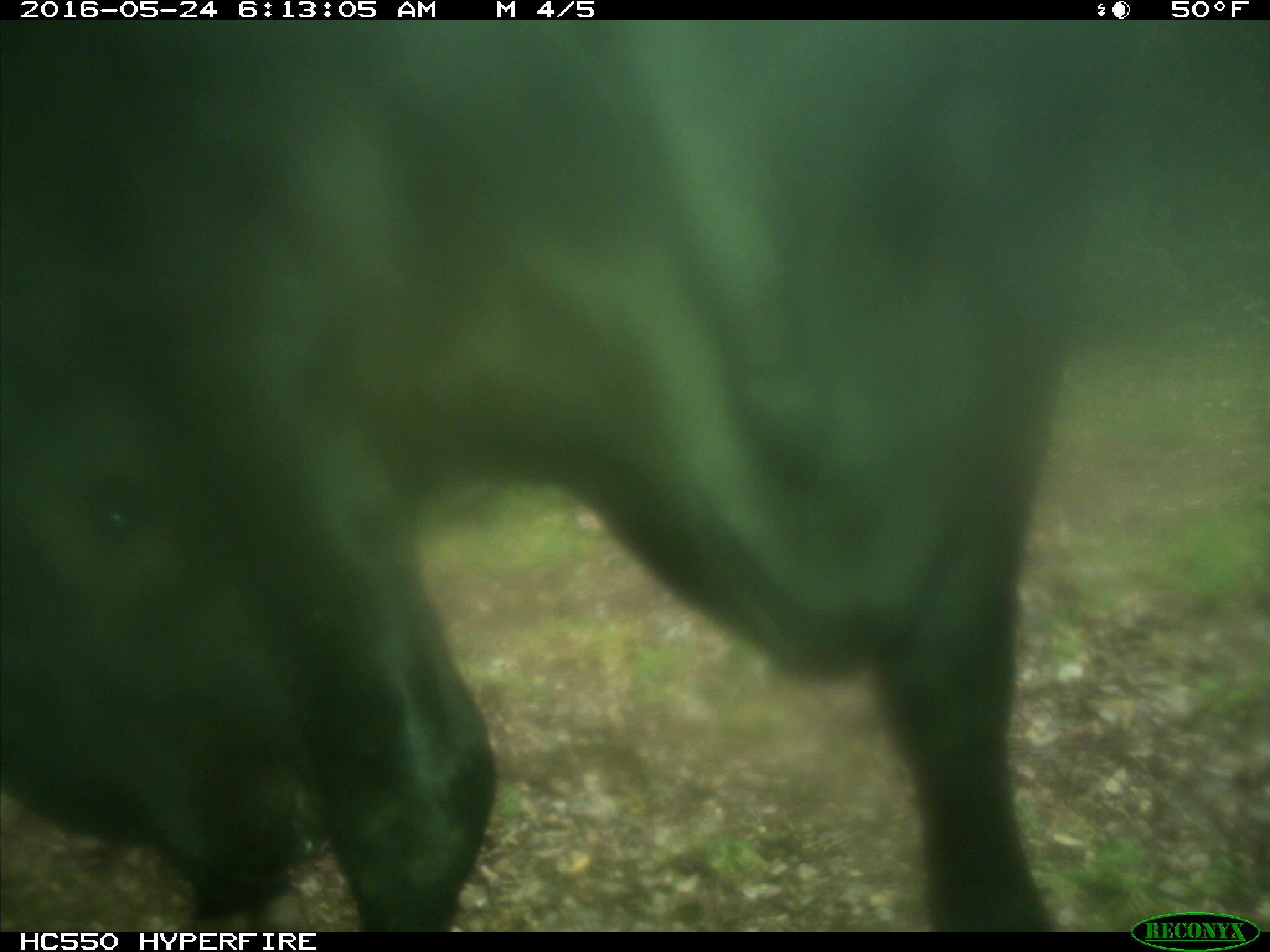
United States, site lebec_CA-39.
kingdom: Animalia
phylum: Chordata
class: Mammalia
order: Artiodactyla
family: Bovidae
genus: Bos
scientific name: Bos taurus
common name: domestic cow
Bos taurus (domestic cow).